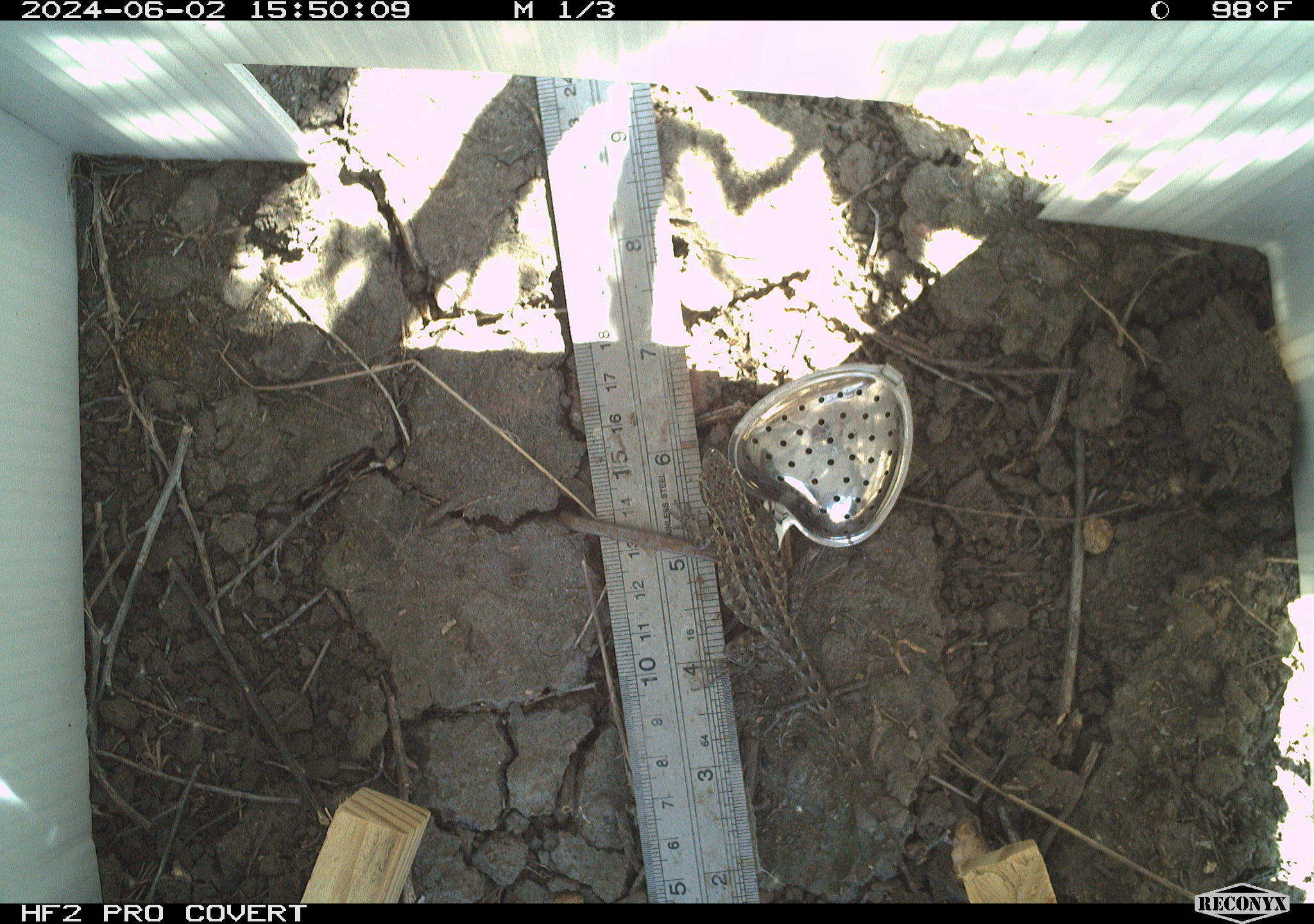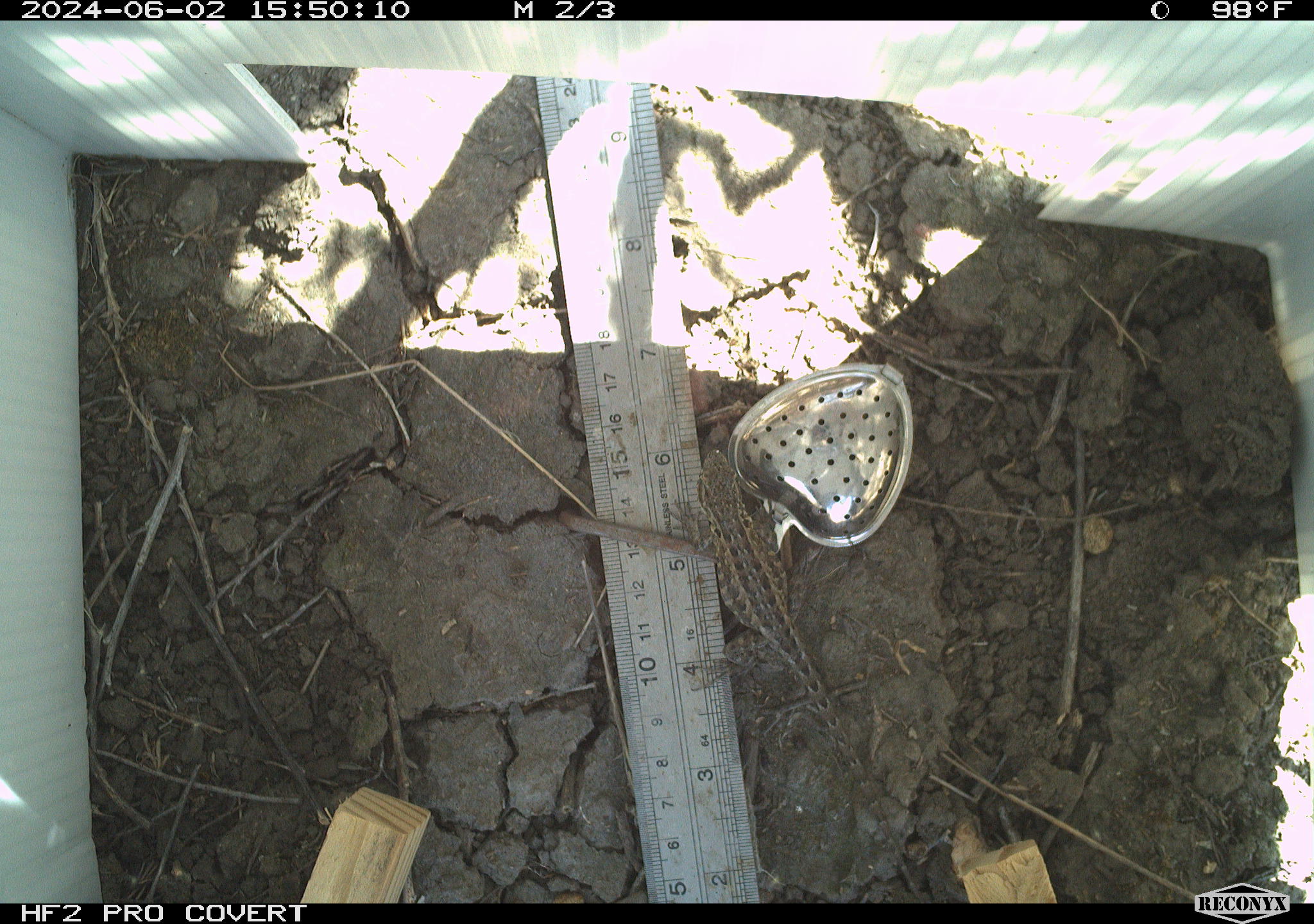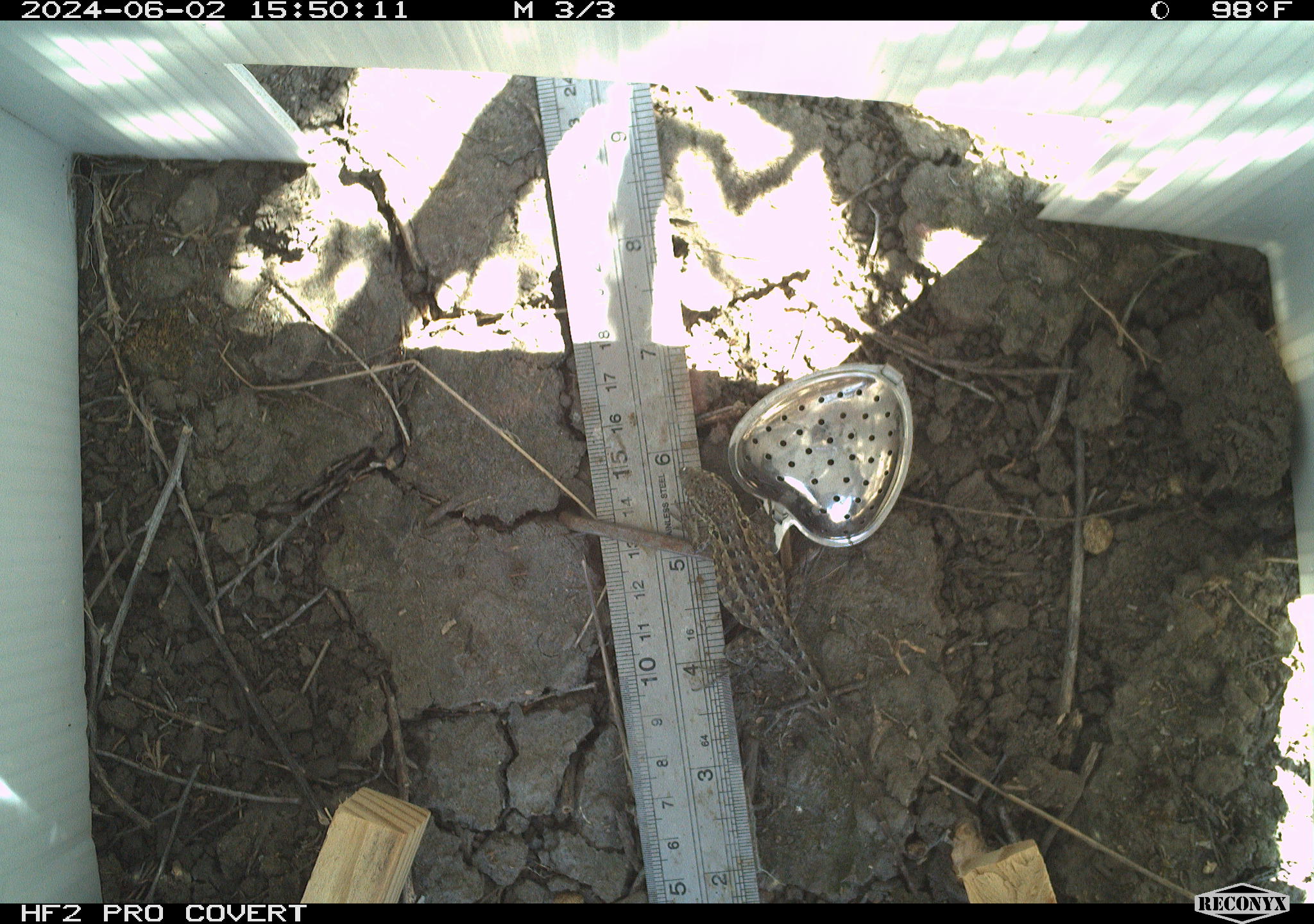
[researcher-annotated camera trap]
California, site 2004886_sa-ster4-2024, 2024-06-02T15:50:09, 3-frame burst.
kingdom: Animalia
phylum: Chordata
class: Reptilia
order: Squamata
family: Phrynosomatidae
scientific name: Phrynosomatidae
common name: phrynosomatid lizards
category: phrynosomatidae family